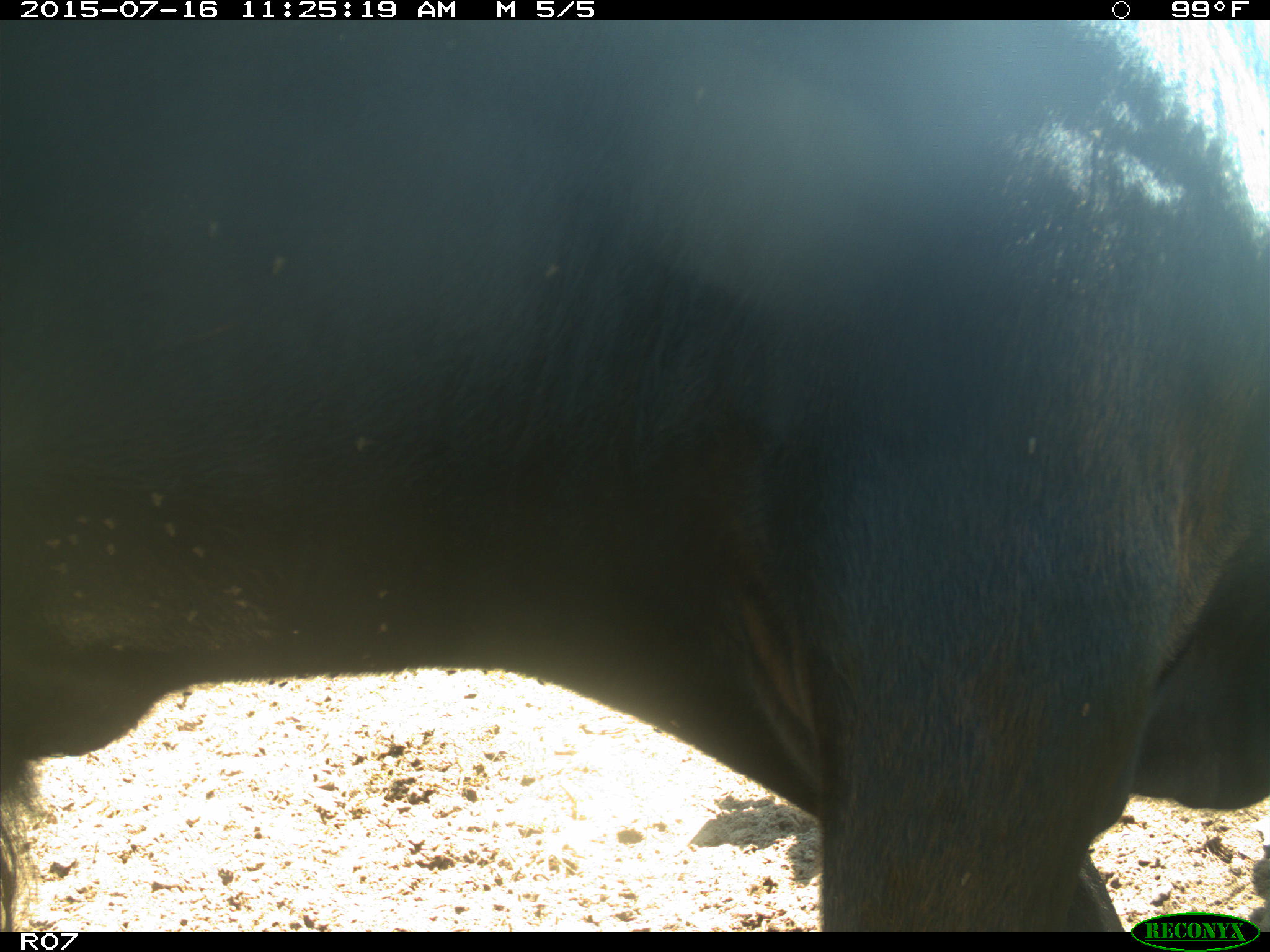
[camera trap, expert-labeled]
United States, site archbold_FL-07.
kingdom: Animalia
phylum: Chordata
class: Mammalia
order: Artiodactyla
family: Bovidae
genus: Bos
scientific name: Bos taurus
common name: domestic cow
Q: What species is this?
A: Bos taurus (domestic cow).